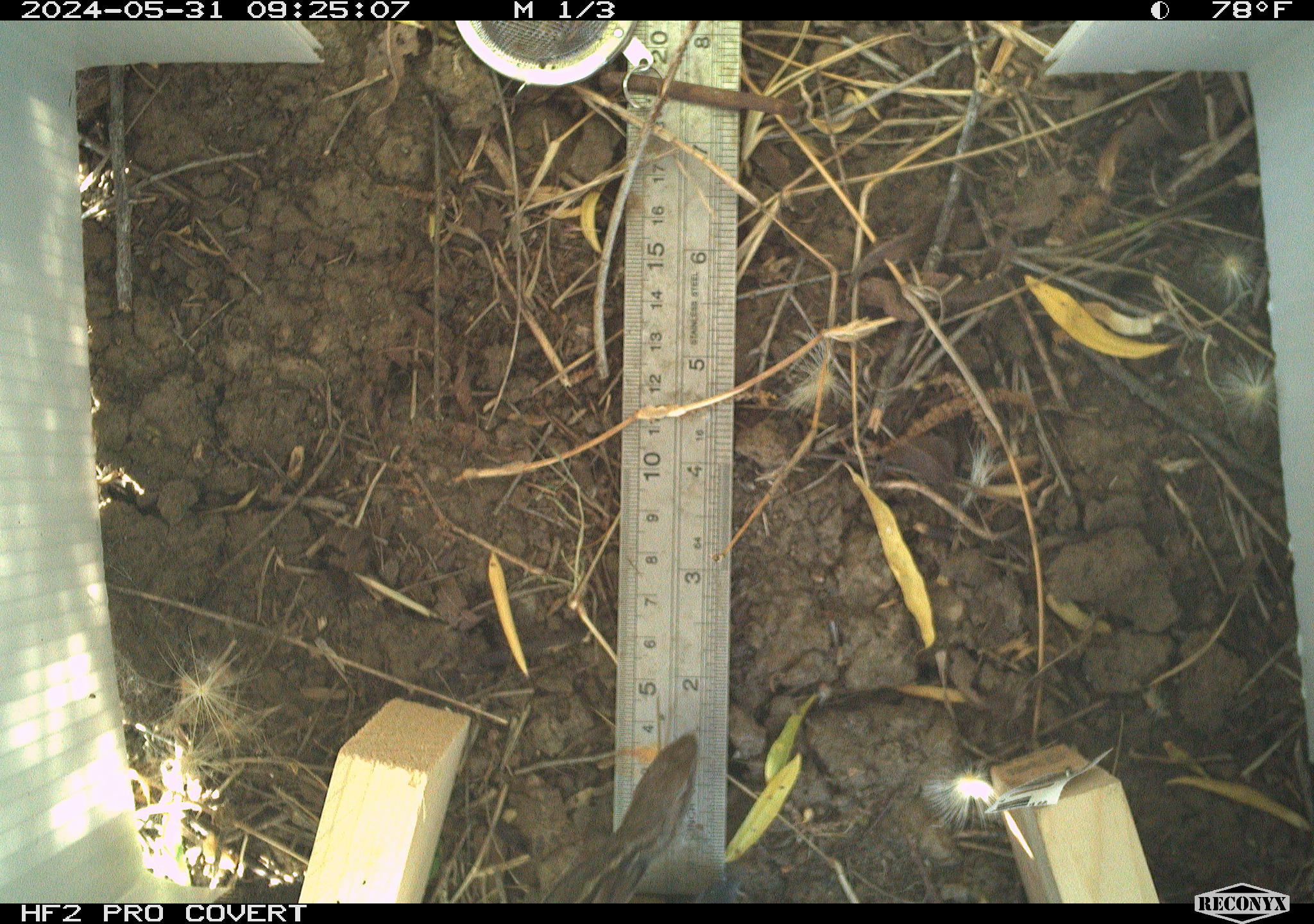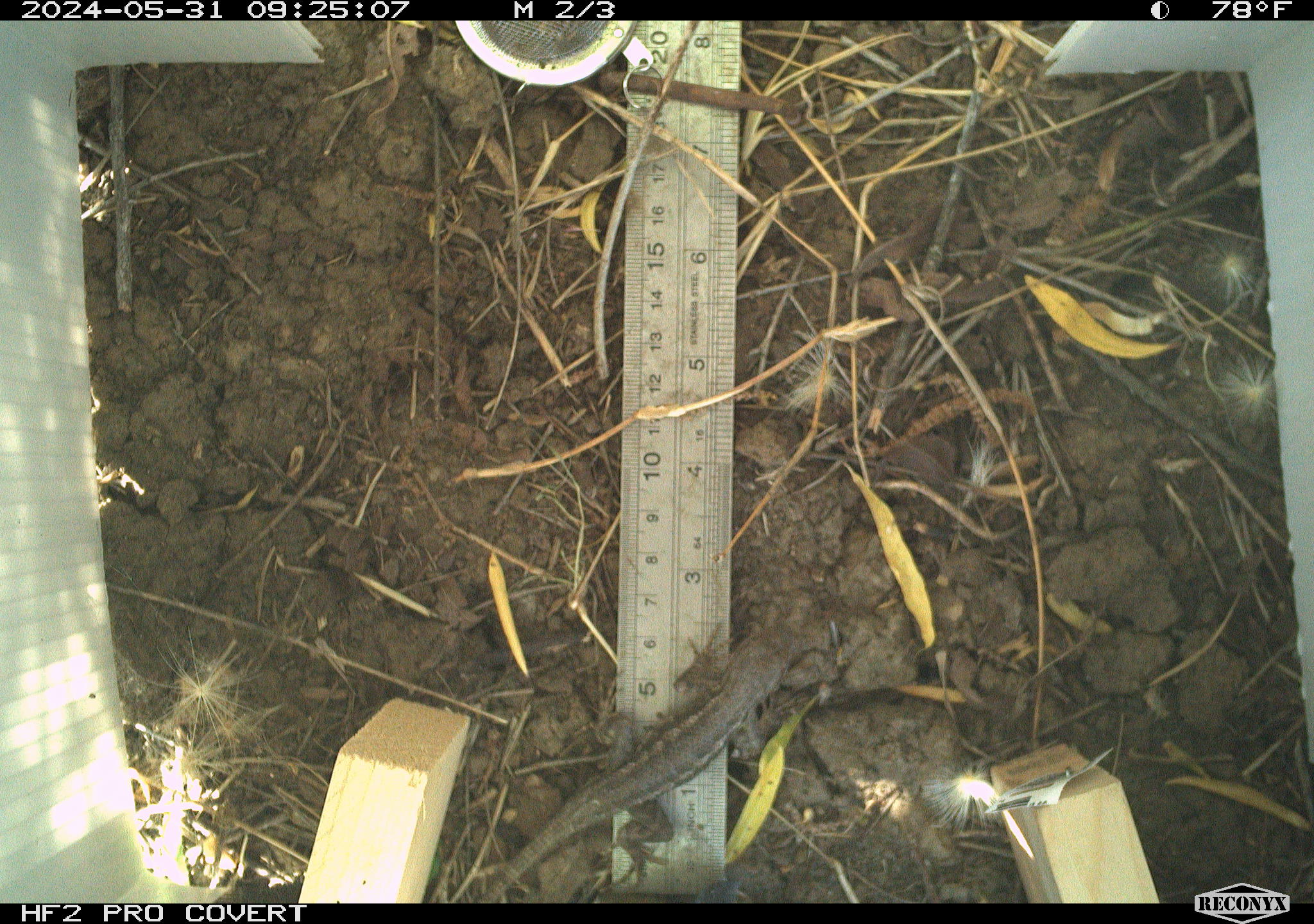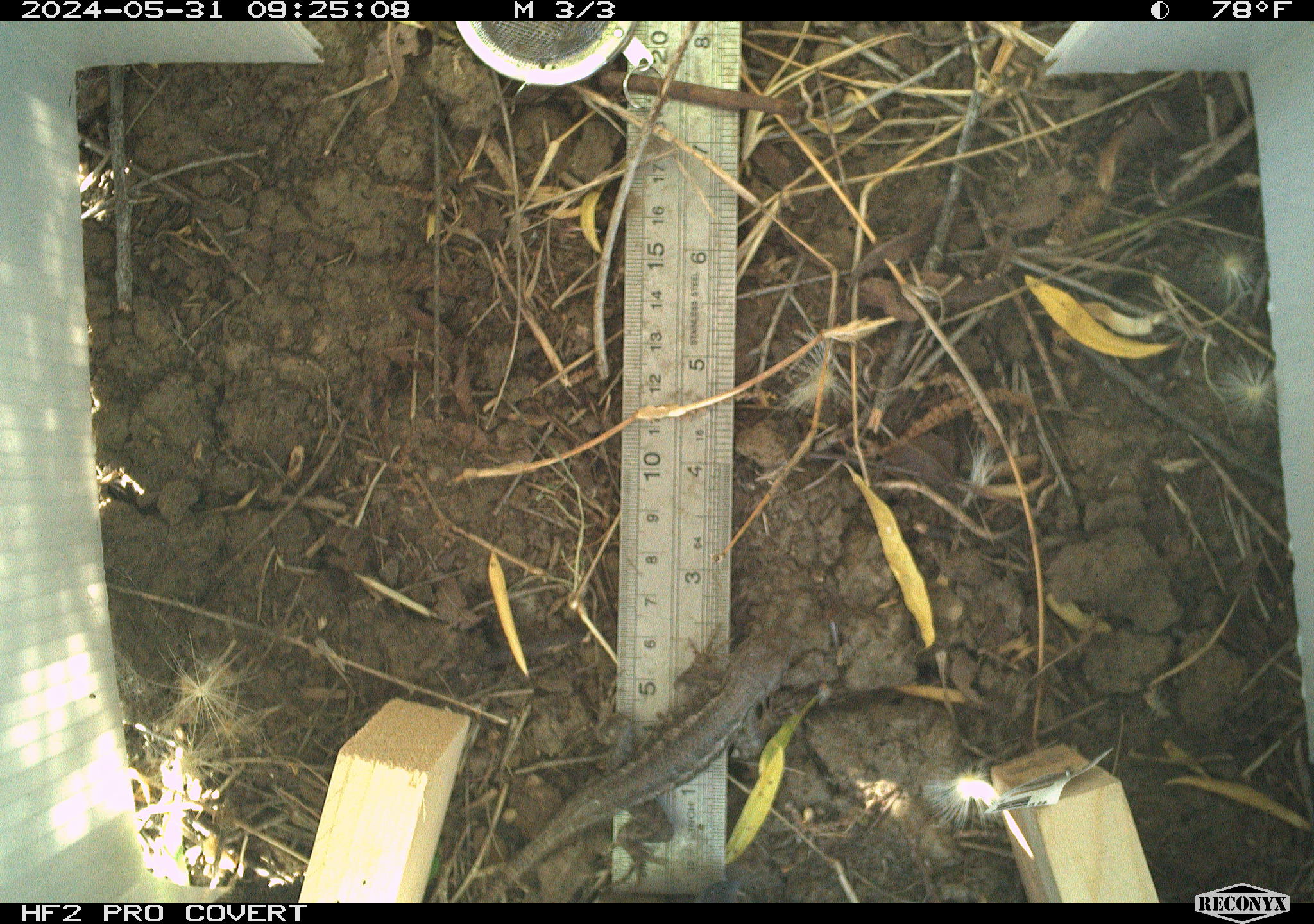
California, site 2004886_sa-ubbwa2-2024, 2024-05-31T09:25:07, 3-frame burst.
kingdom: Animalia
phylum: Chordata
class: Reptilia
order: Squamata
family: Phrynosomatidae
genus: Sceloporus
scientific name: Sceloporus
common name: spiny lizards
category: sceloporus species